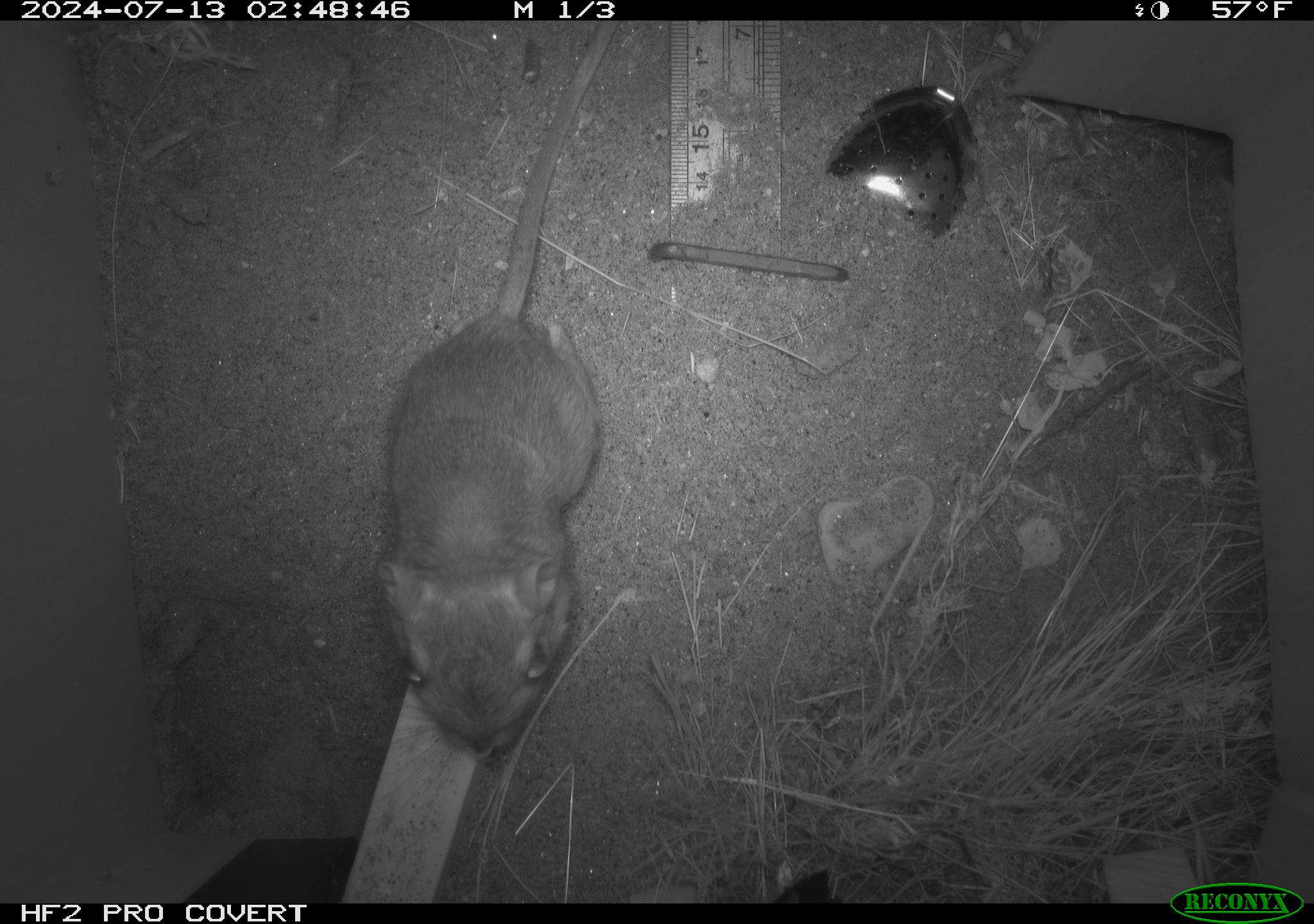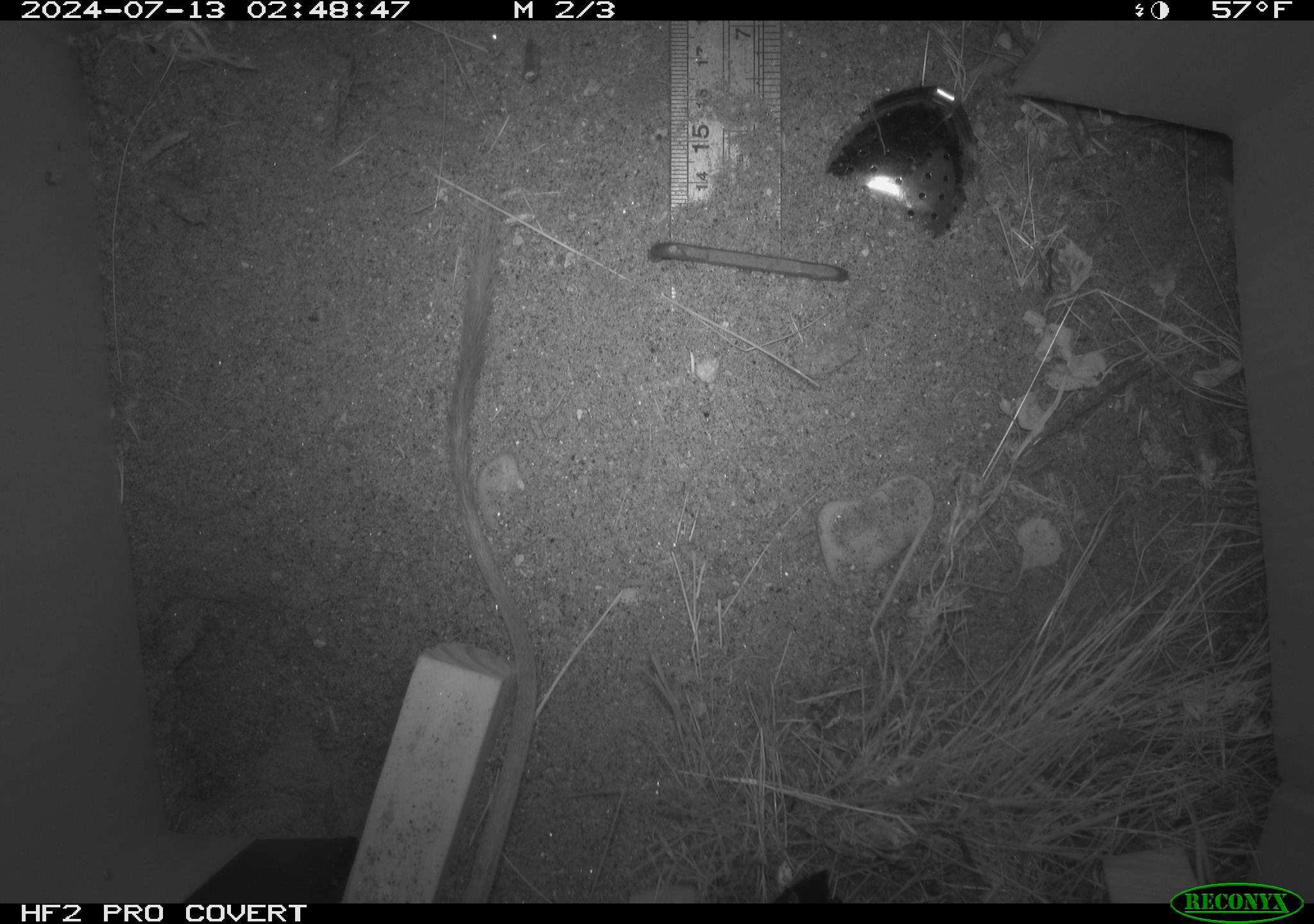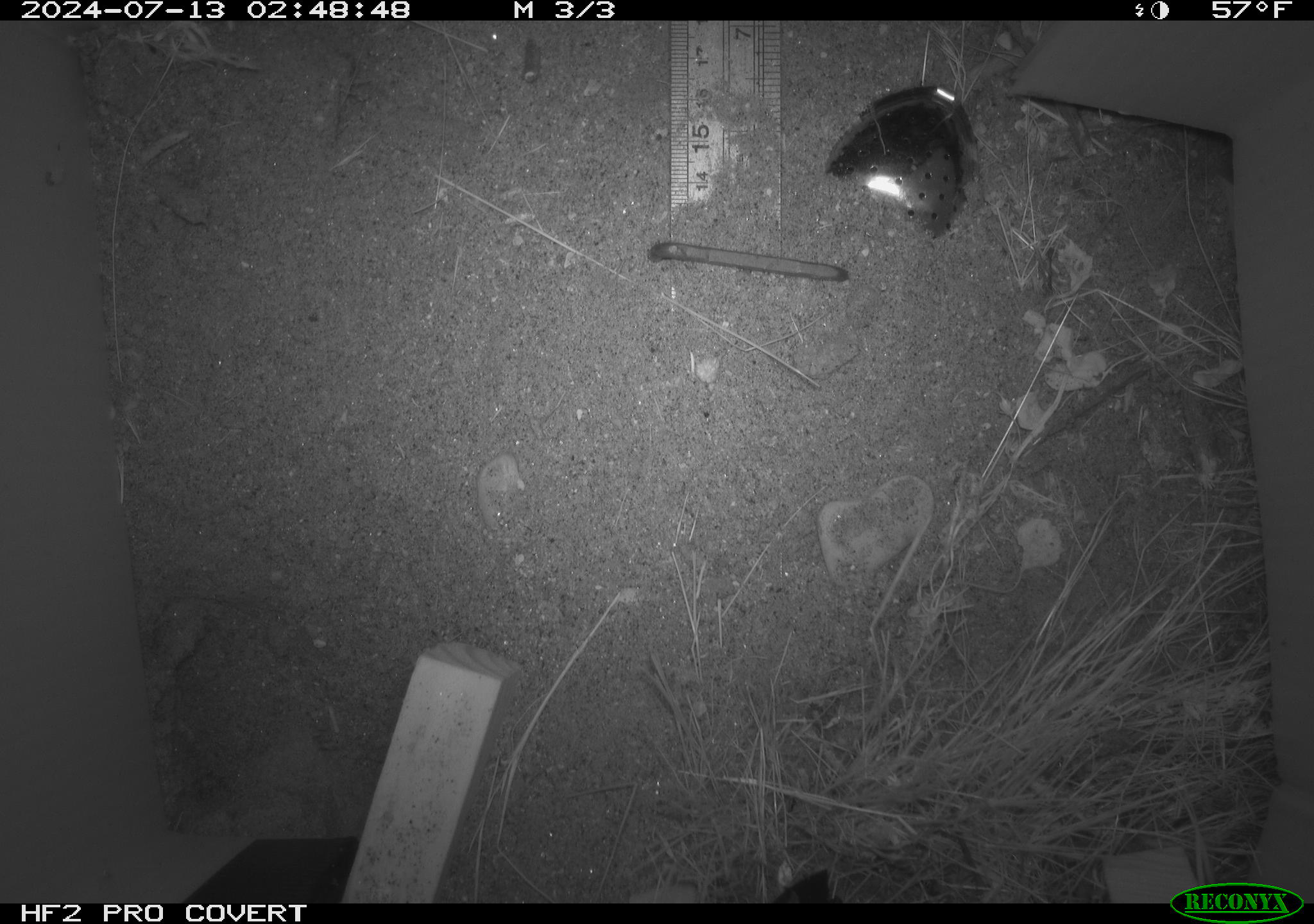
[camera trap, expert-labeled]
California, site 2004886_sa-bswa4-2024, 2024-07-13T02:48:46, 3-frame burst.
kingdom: Animalia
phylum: Chordata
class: Mammalia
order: Rodentia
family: Heteromyidae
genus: Dipodomys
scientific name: Dipodomys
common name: kangaroo rats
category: dipodomys species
Dipodomys species (kangaroo rats) (Dipodomys).